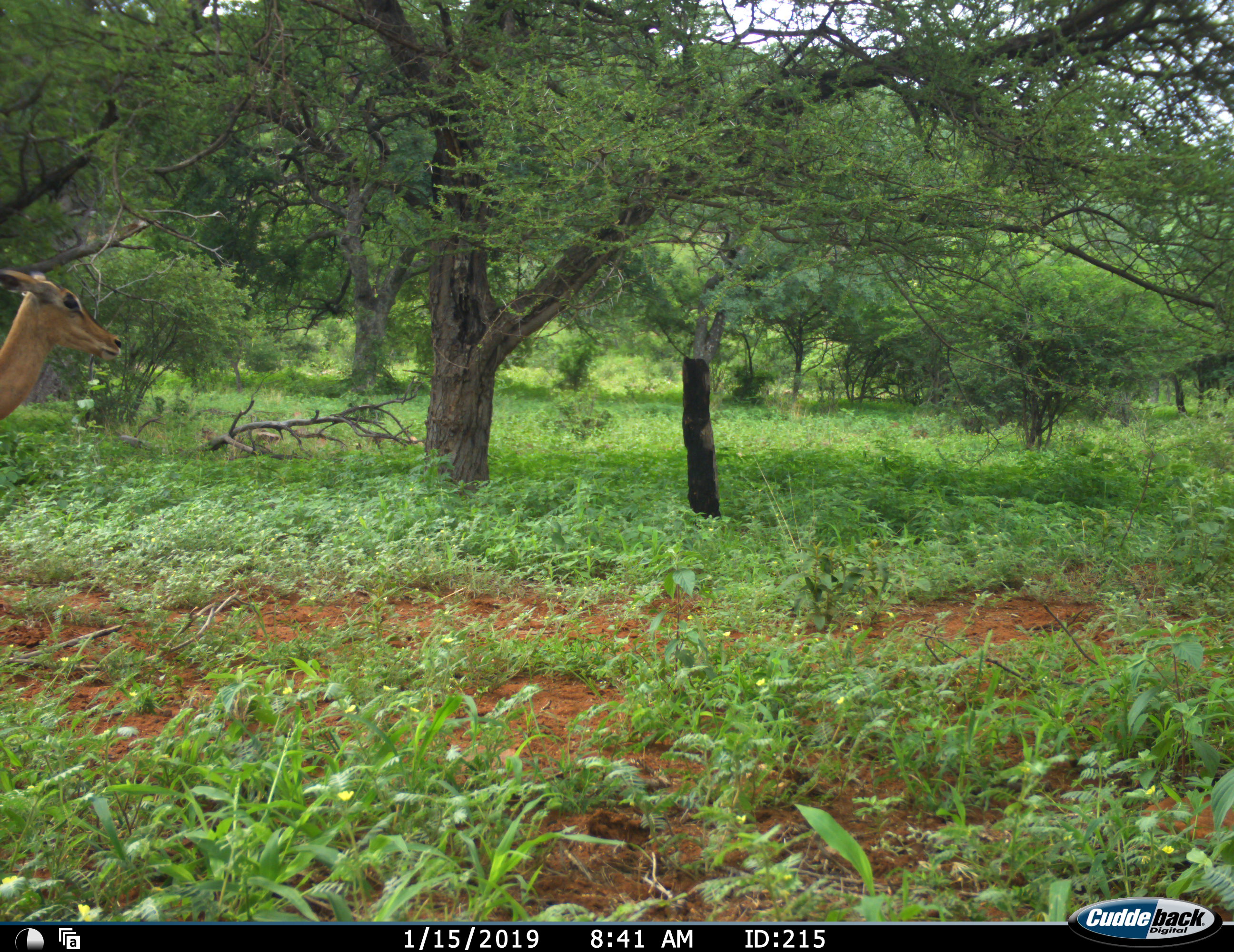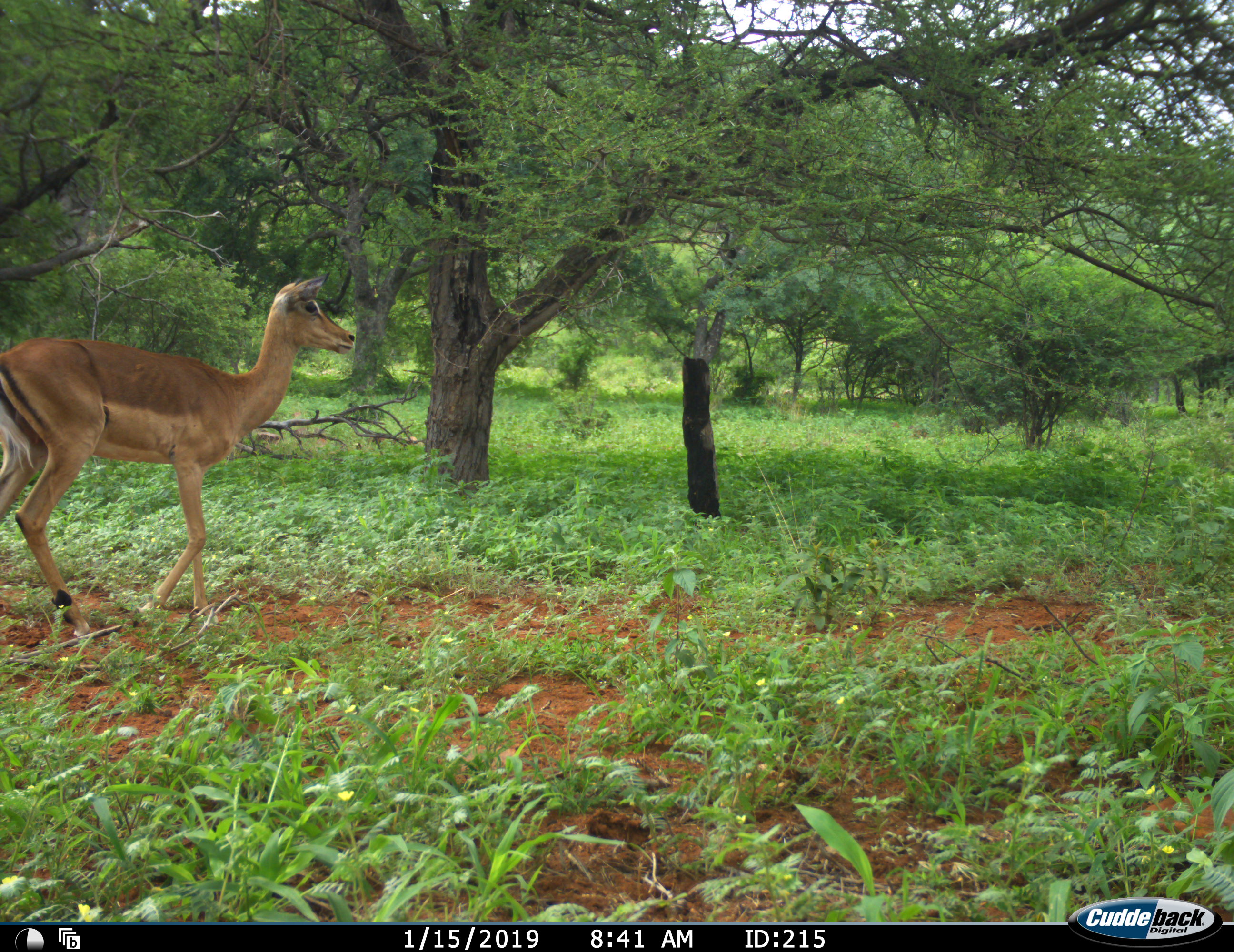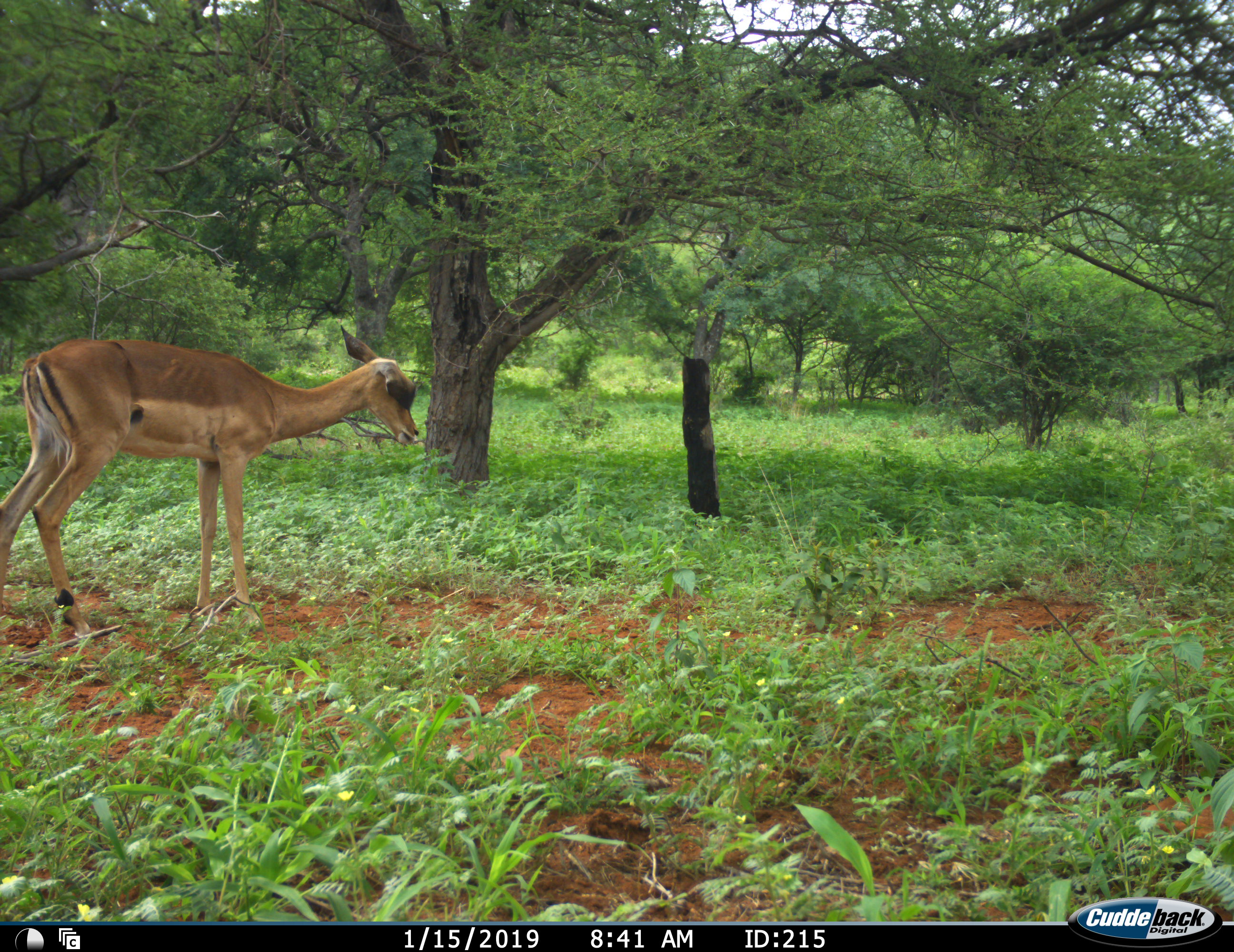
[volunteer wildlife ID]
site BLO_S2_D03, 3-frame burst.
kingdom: Animalia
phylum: Chordata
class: Mammalia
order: Artiodactyla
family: Bovidae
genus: Aepyceros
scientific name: Aepyceros melampus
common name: impala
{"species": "impala (Aepyceros melampus)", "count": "1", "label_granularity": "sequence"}